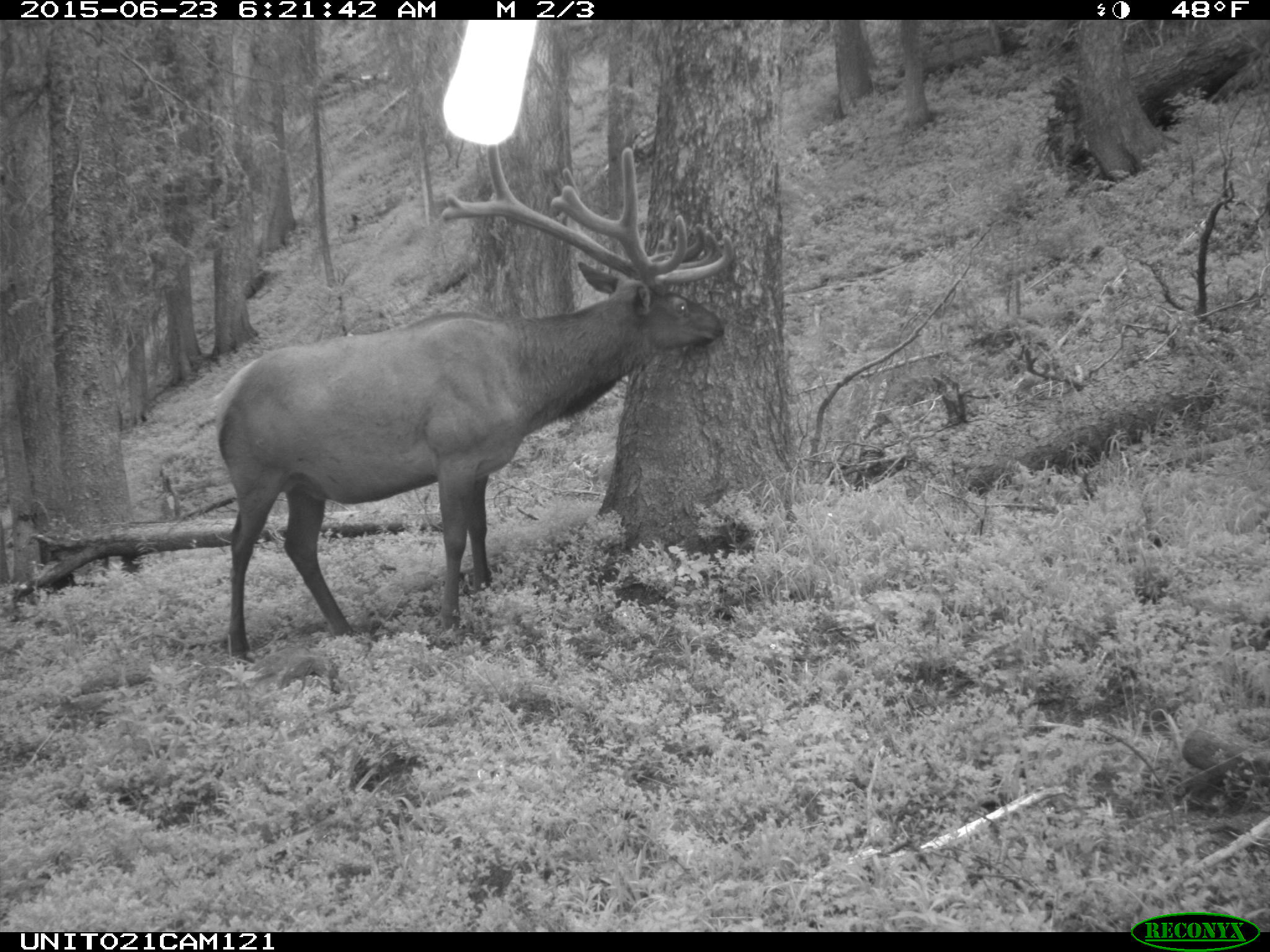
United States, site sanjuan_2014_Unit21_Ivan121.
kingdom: Animalia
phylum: Chordata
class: Mammalia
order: Artiodactyla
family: Cervidae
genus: Cervus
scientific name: Cervus elaphus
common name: red deer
Cervus elaphus (red deer).